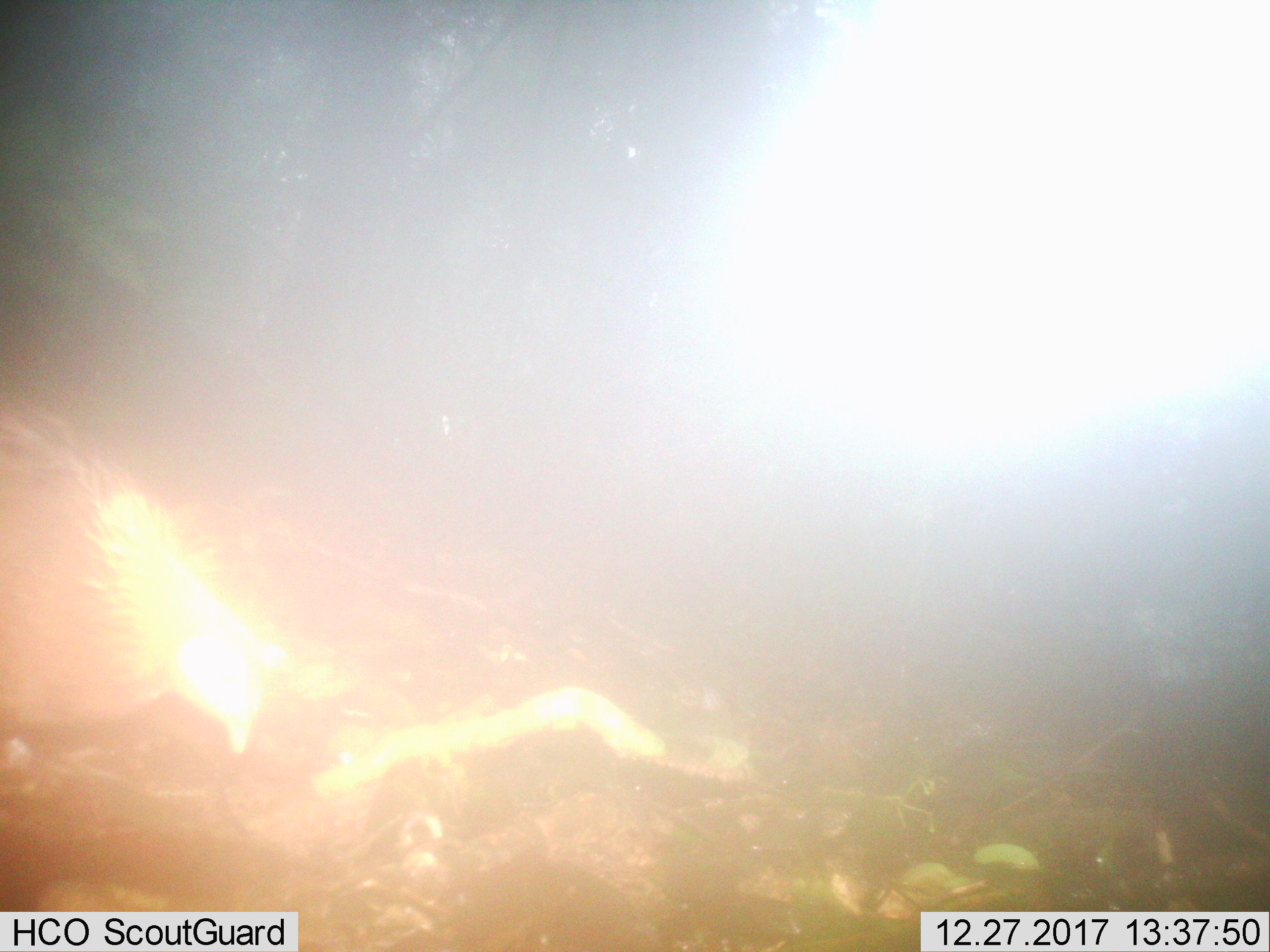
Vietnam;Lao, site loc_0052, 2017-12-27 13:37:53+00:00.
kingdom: Animalia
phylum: Chordata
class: Aves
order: Galliformes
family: Phasianidae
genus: Gallus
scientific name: Gallus gallus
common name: red junglefowl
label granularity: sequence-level